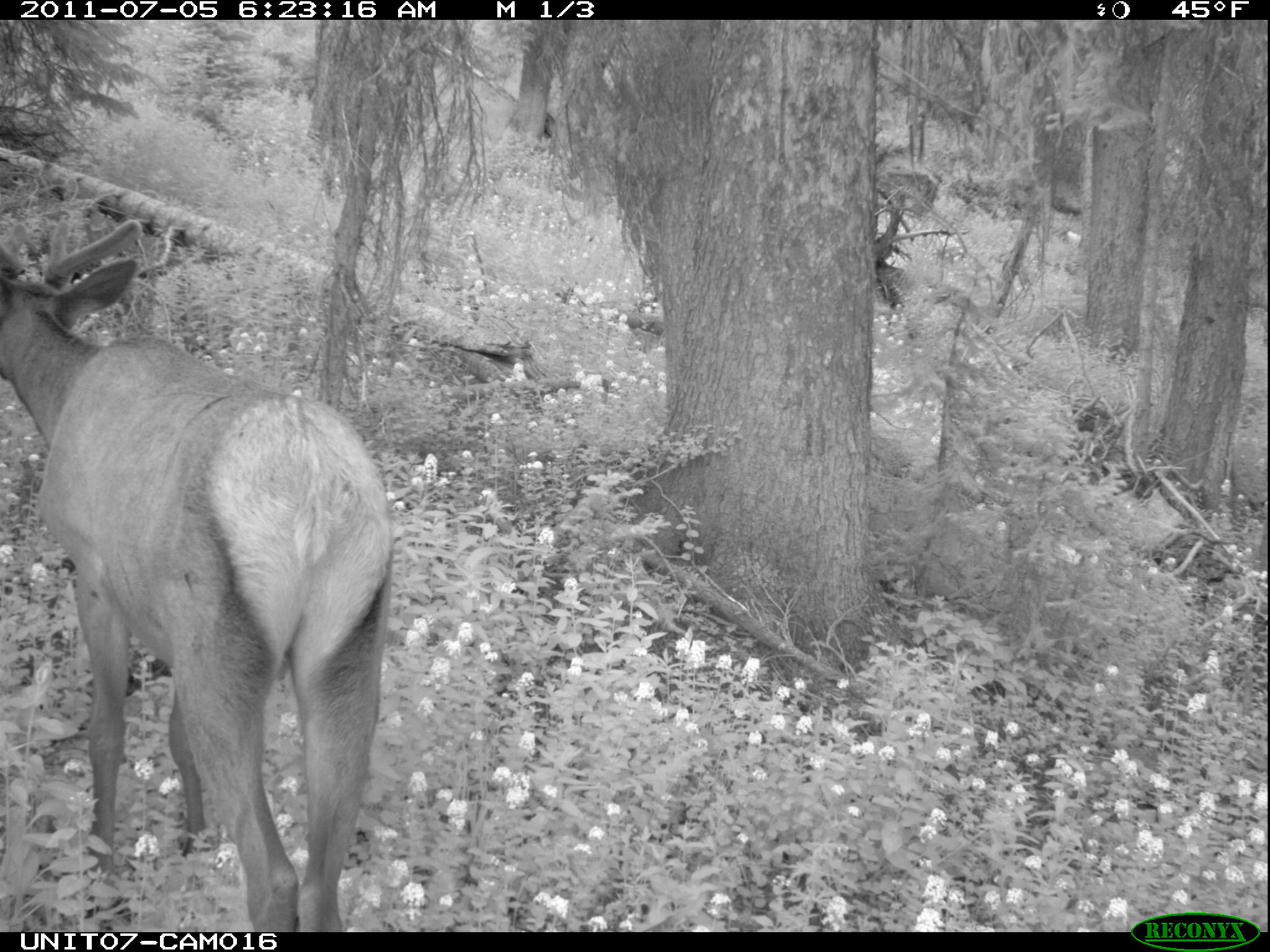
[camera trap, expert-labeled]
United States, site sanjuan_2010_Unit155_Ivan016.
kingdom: Animalia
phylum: Chordata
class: Mammalia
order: Artiodactyla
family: Cervidae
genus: Cervus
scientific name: Cervus elaphus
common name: red deer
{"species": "Cervus elaphus (red deer)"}